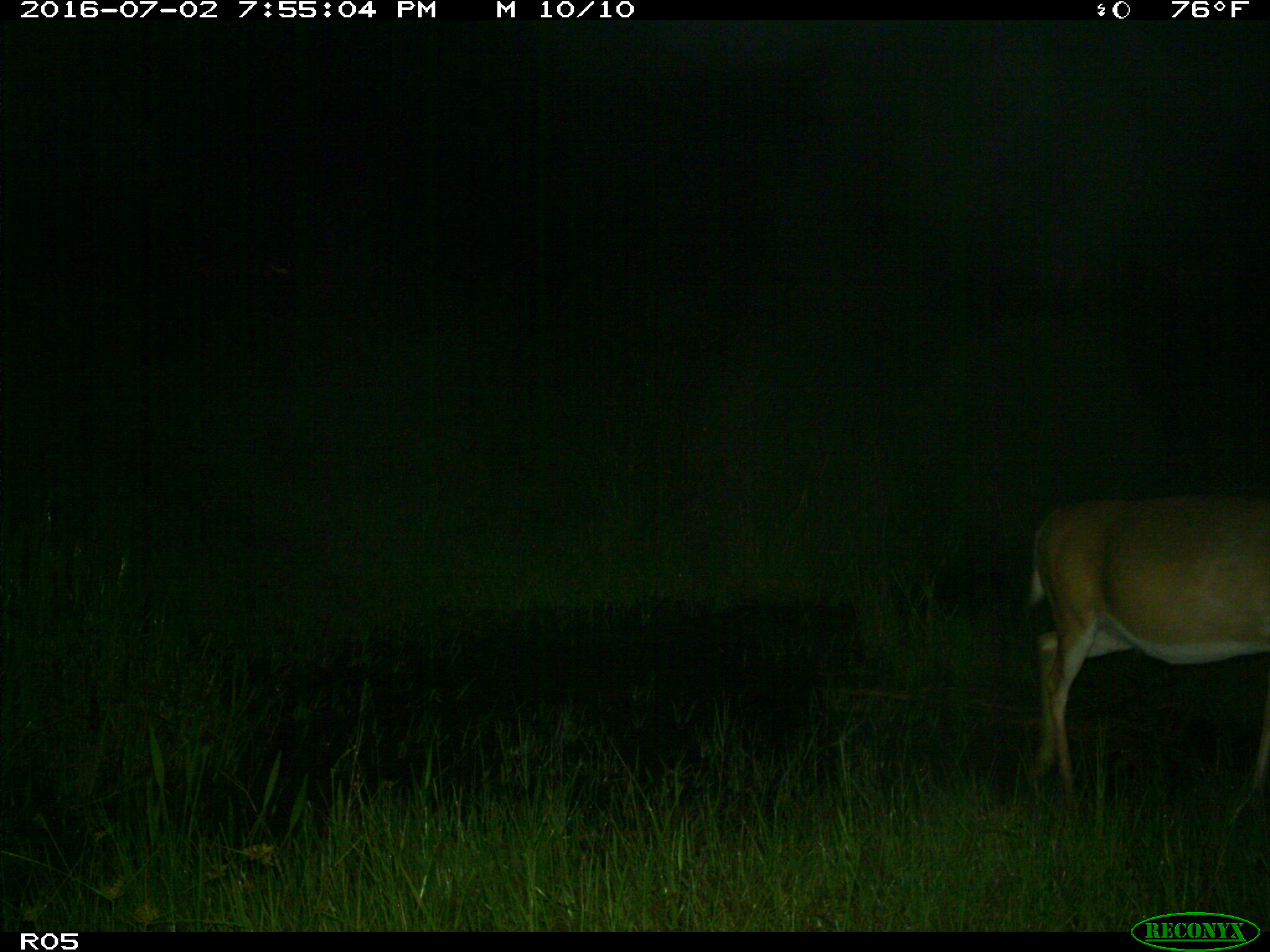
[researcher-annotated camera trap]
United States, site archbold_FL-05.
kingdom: Animalia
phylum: Chordata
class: Mammalia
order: Artiodactyla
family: Cervidae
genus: Odocoileus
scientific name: Odocoileus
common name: deer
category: unidentified deer